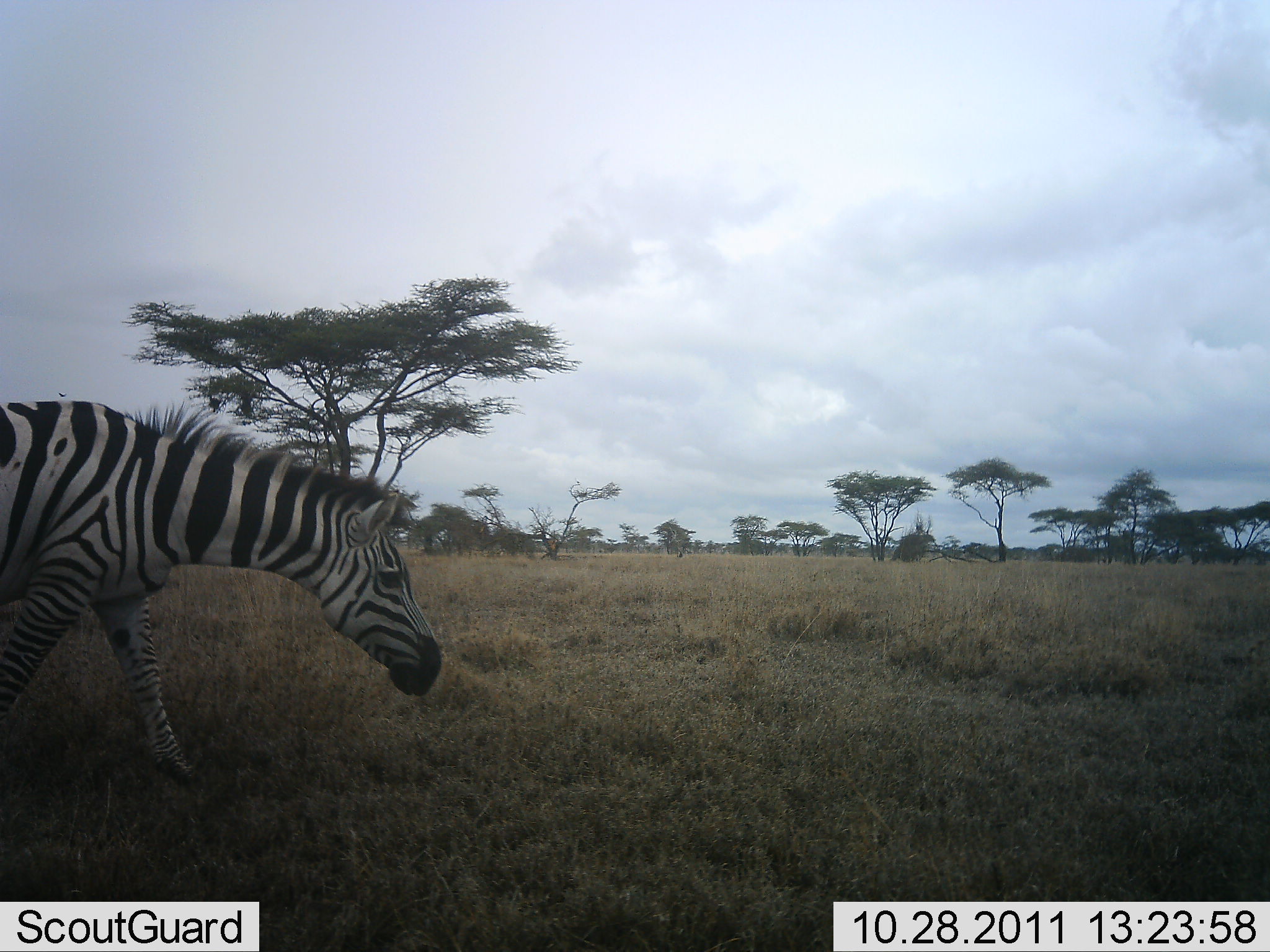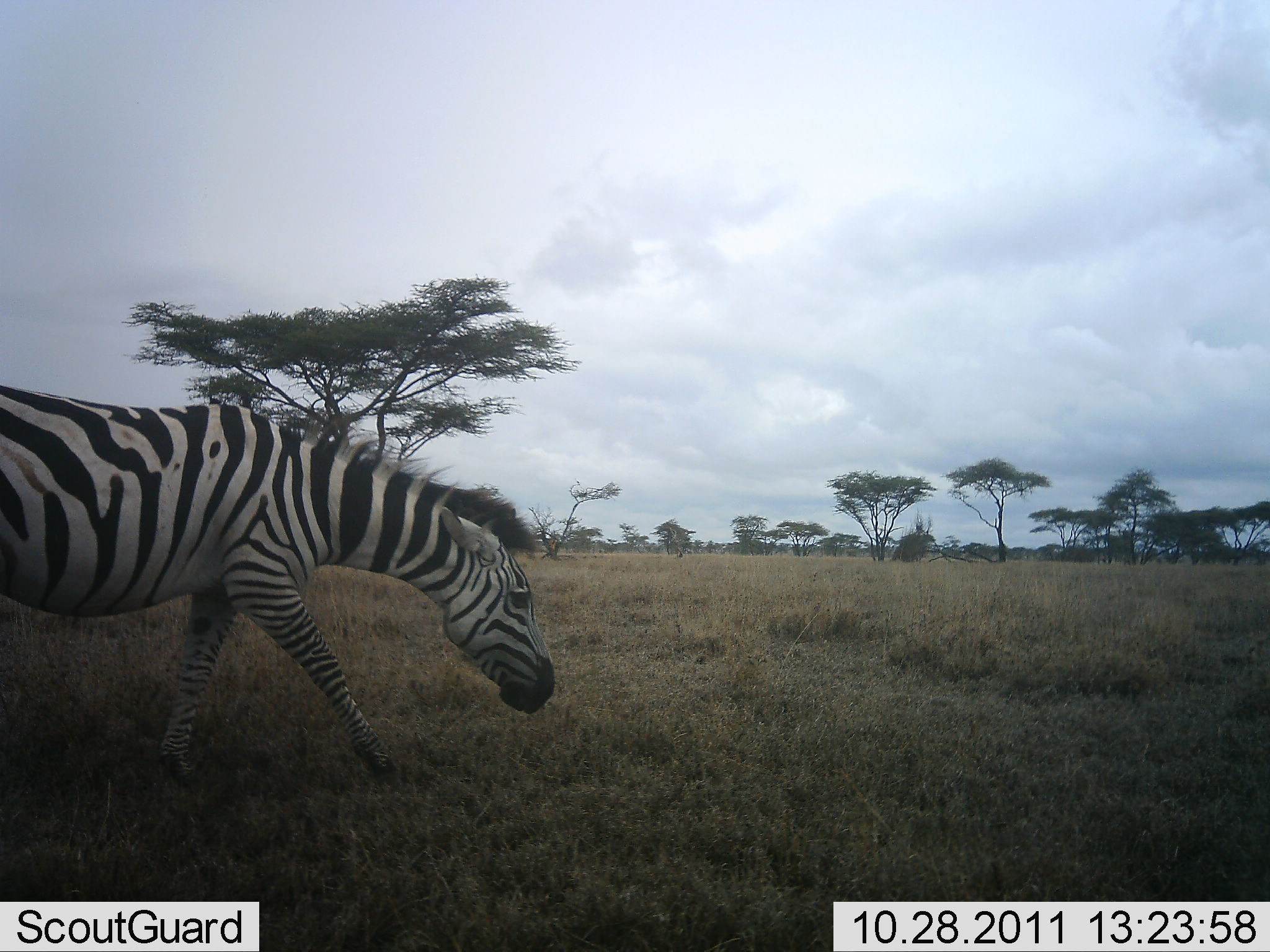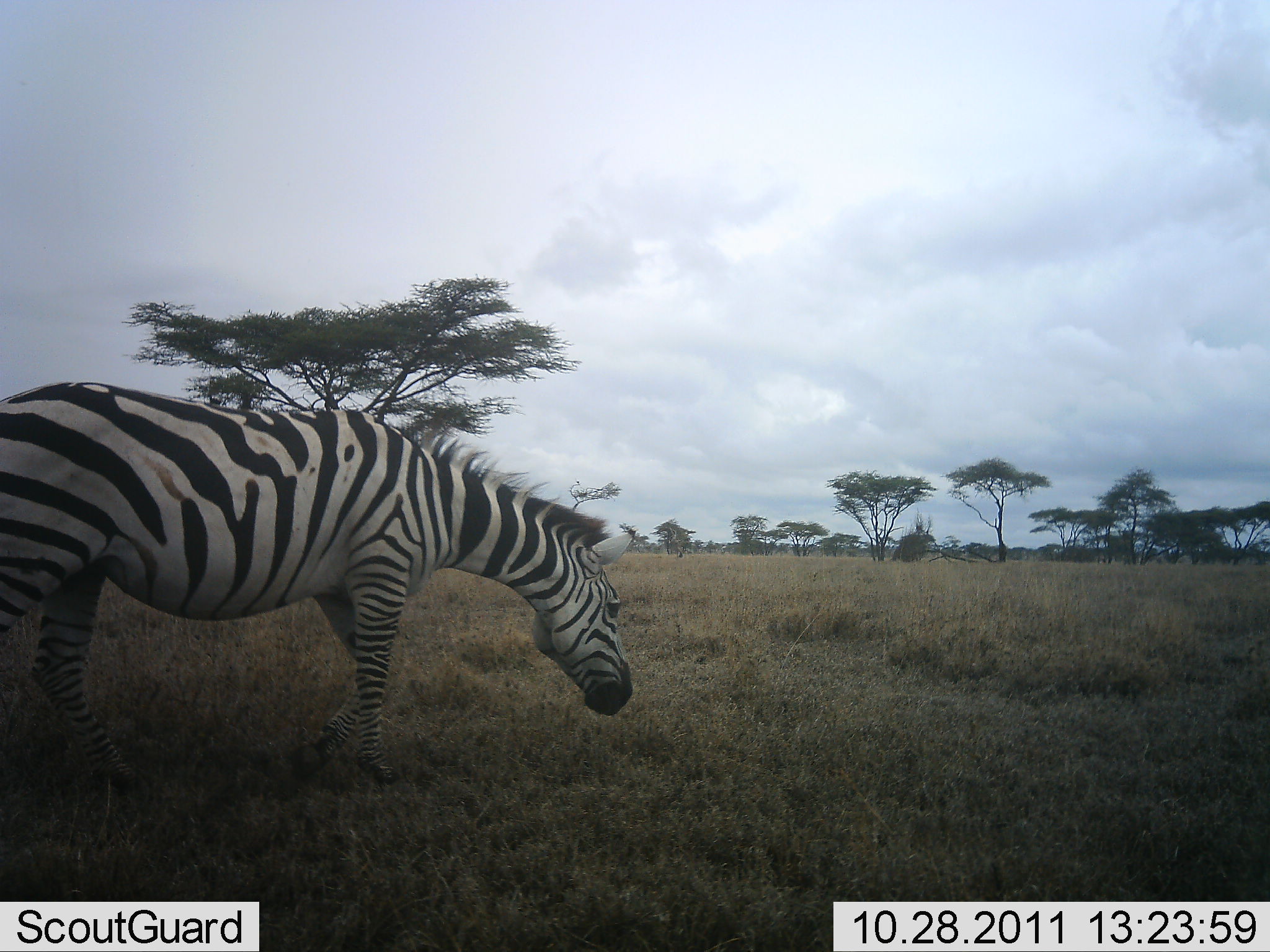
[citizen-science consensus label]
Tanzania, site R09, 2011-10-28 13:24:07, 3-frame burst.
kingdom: Animalia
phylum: Chordata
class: Mammalia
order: Perissodactyla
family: Equidae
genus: Equus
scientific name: Equus quagga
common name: plains zebra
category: zebra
Zebra (plains zebra) (Equus quagga), count 1. Behavior (volunteer vote fractions): standing 10%, resting 0%, moving 80%, interacting 0%. Young present (vote fraction): 0%. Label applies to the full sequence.